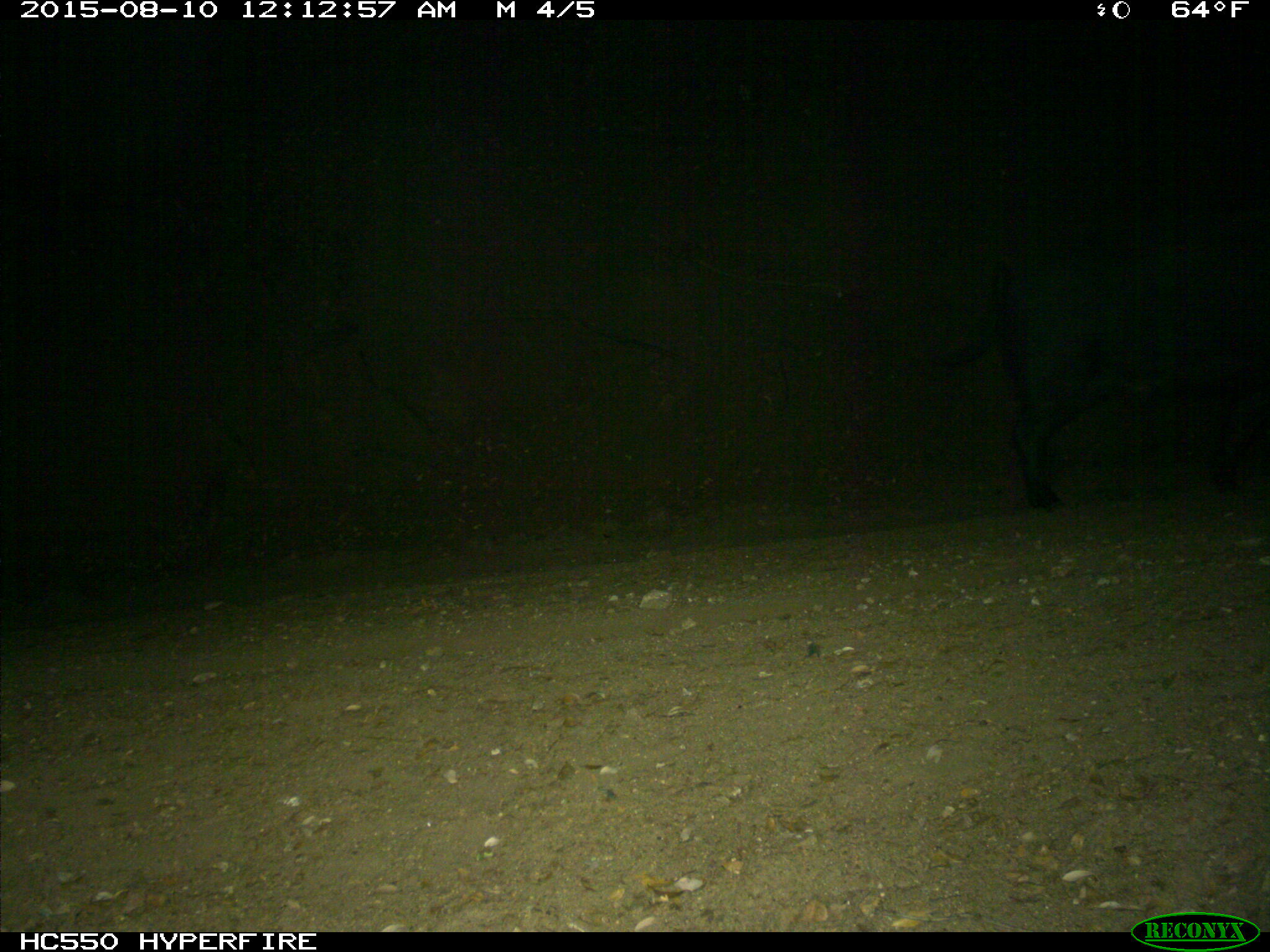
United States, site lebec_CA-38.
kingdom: Animalia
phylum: Chordata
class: Mammalia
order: Artiodactyla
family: Suidae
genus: Sus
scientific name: Sus scrofa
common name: wild boar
Sus scrofa (wild boar).